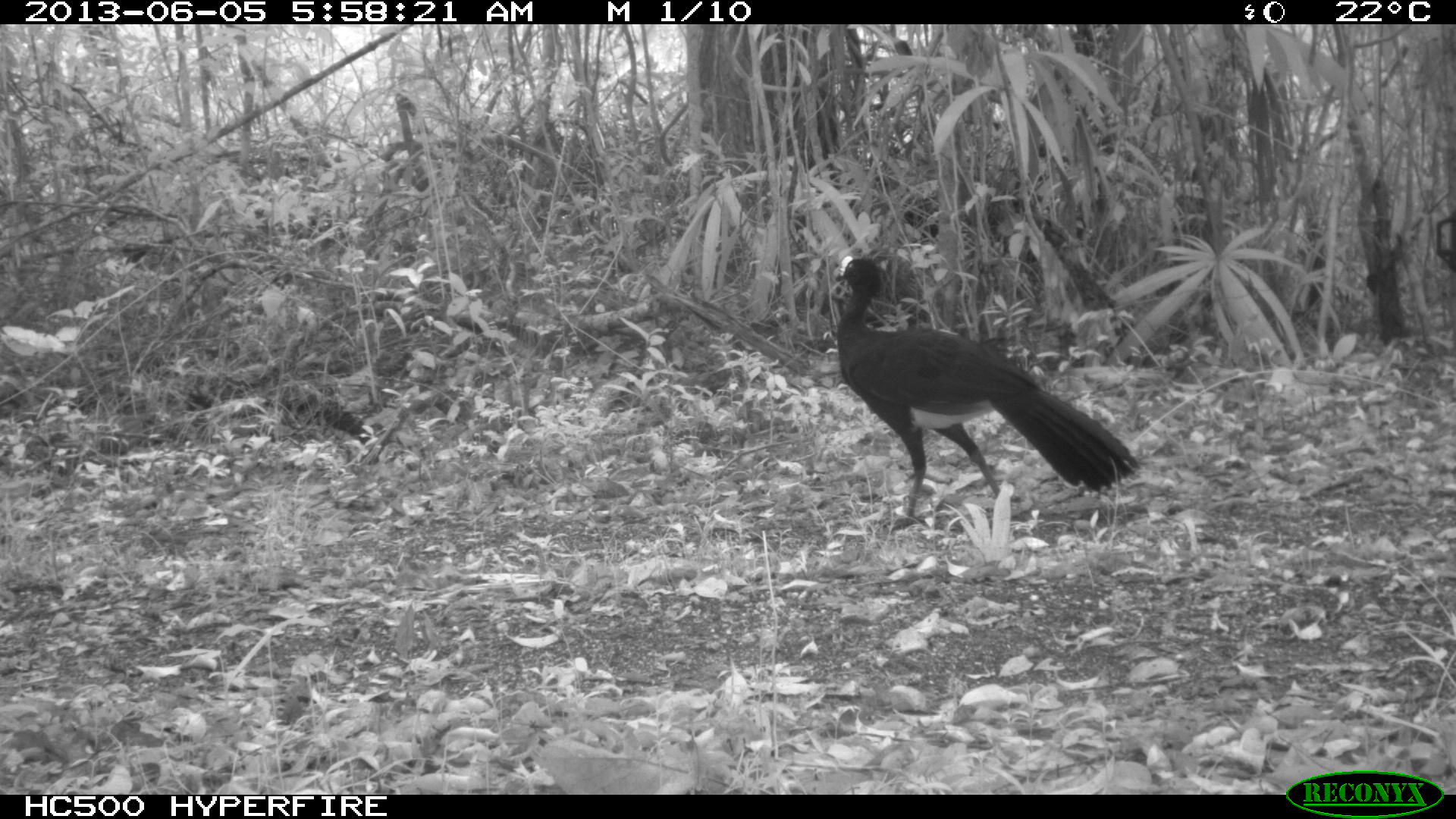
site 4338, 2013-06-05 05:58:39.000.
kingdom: Animalia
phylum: Chordata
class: Aves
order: Galliformes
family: Cracidae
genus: Crax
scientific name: Crax rubra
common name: great curassow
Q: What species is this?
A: Crax rubra (great curassow).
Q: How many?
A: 1.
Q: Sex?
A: Male.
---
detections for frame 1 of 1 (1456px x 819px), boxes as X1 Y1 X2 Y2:
crax rubra: 832 255 1140 535